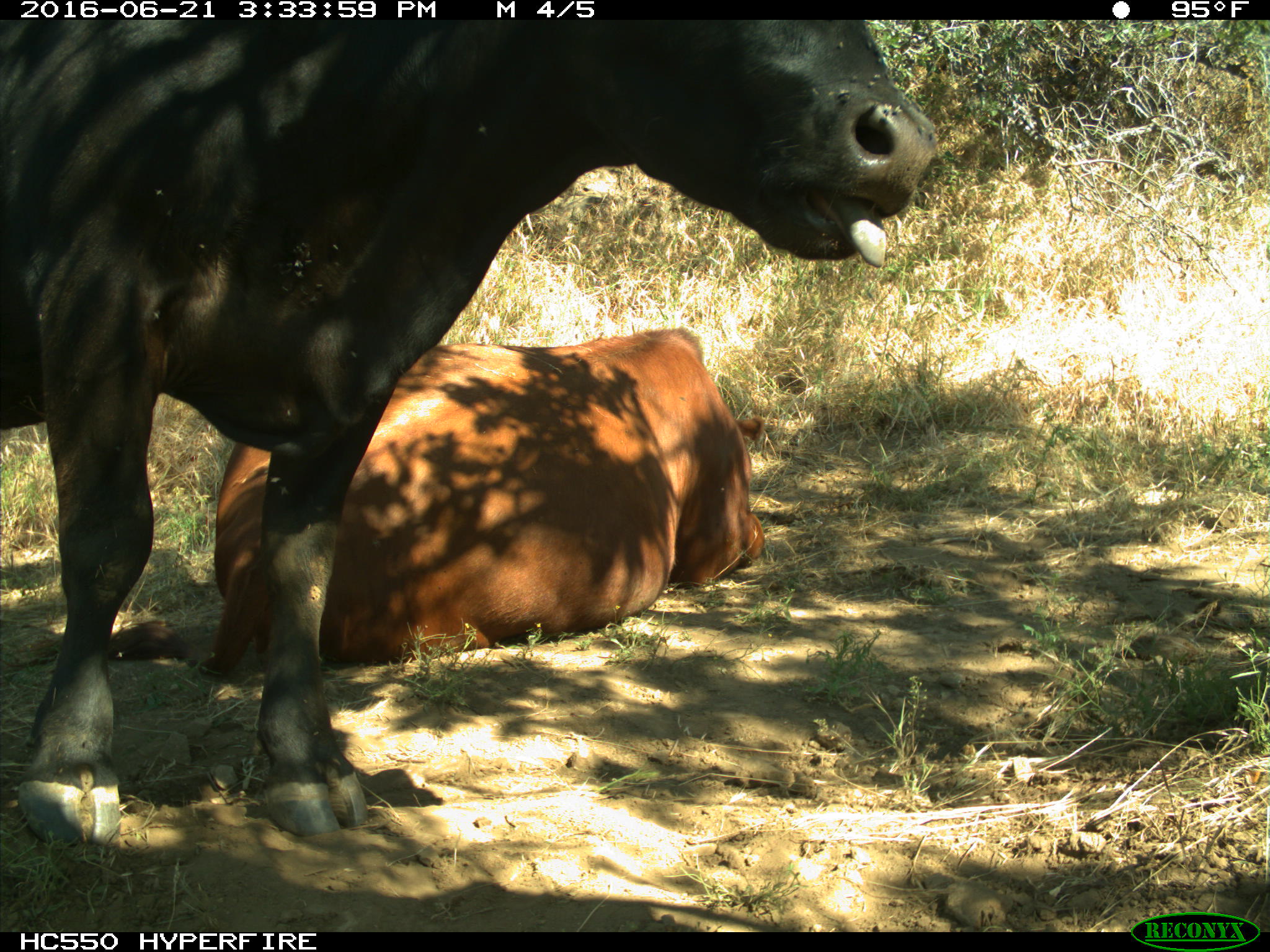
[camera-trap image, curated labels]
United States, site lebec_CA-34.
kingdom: Animalia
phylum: Chordata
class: Mammalia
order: Artiodactyla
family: Bovidae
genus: Bos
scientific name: Bos taurus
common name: domestic cow